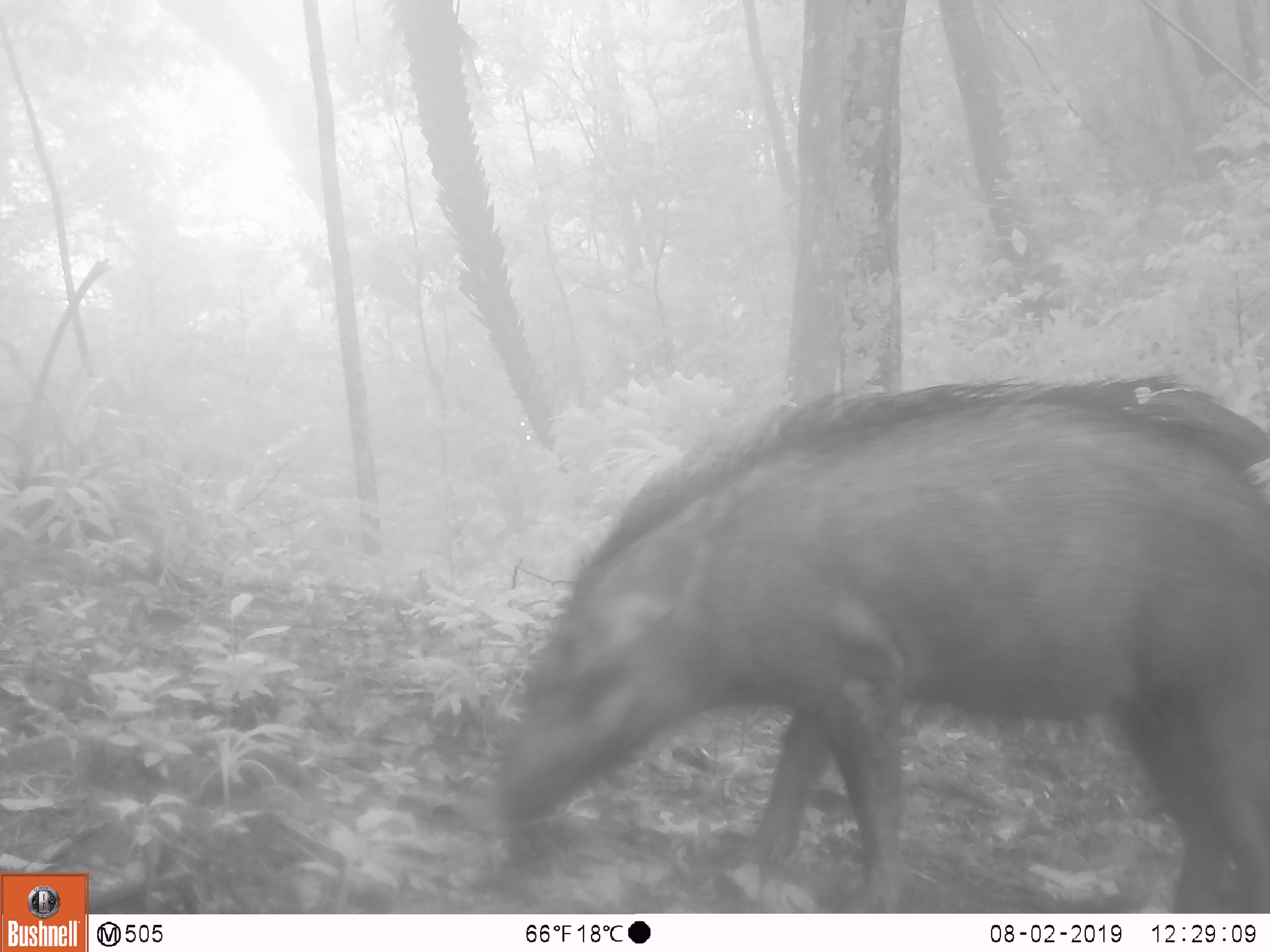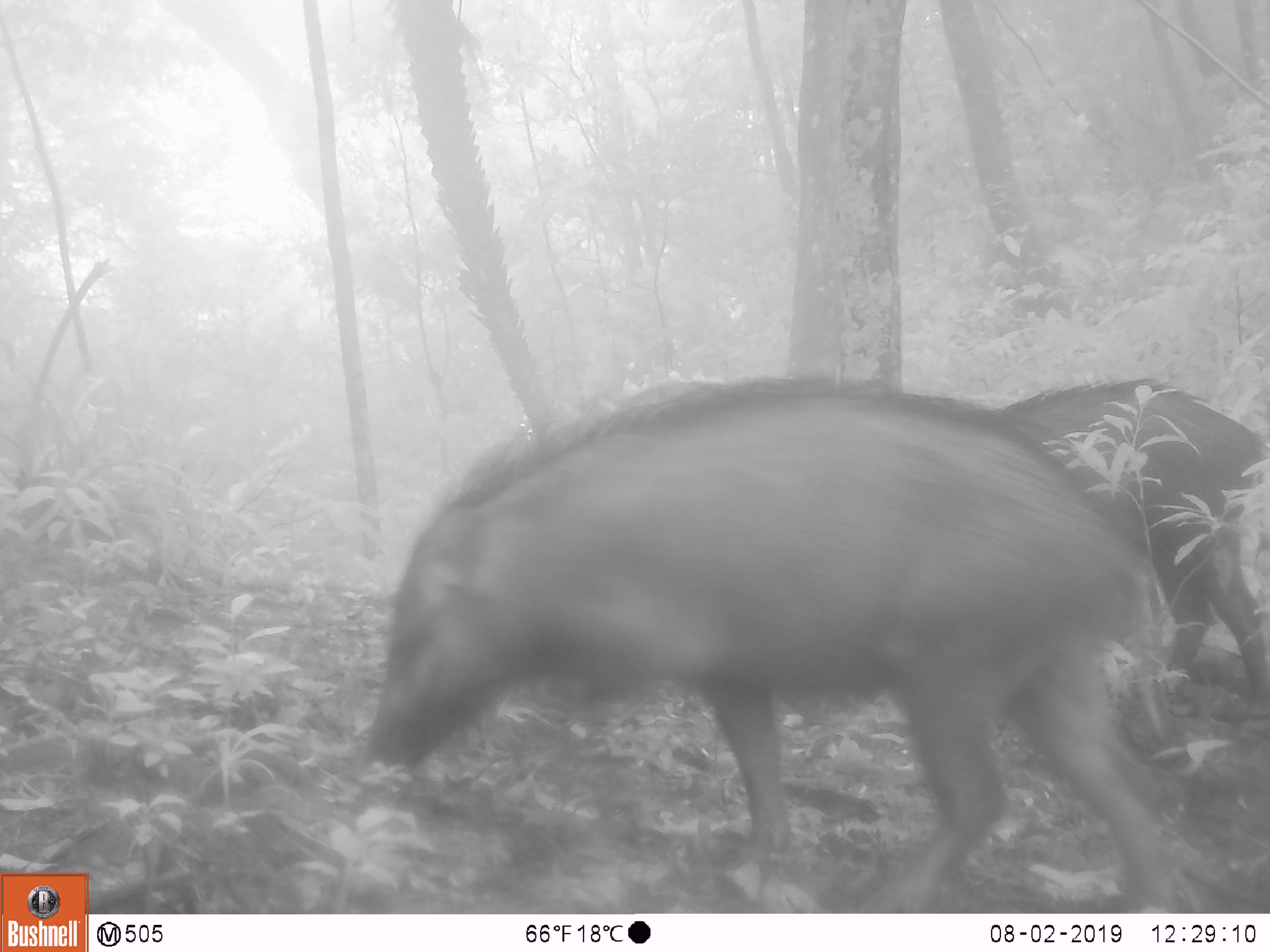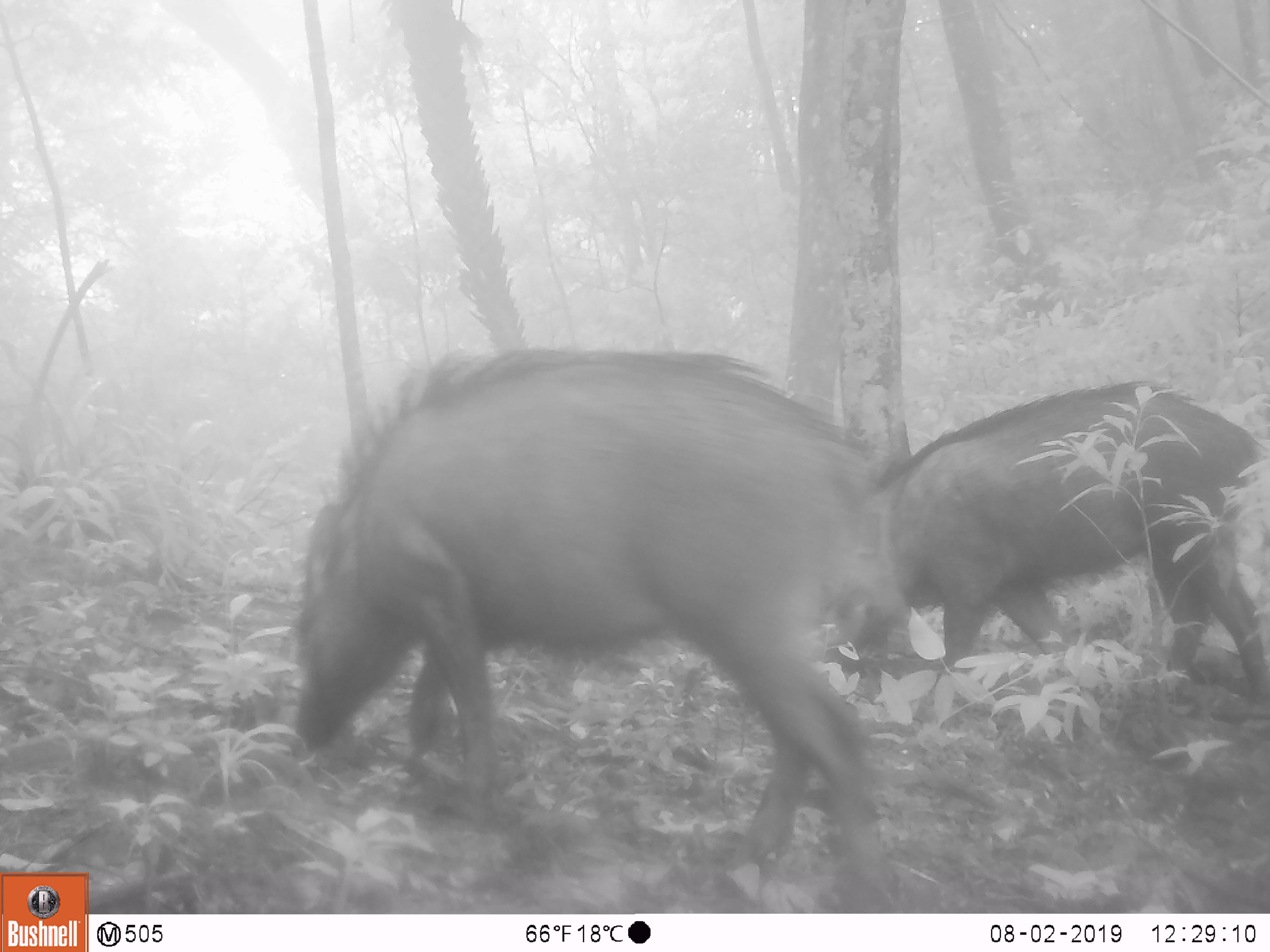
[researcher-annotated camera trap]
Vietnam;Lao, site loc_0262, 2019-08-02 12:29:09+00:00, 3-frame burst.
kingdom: Animalia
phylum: Chordata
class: Mammalia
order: Artiodactyla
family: Suidae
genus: Sus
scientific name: Sus scrofa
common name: eurasian wild pig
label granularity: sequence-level